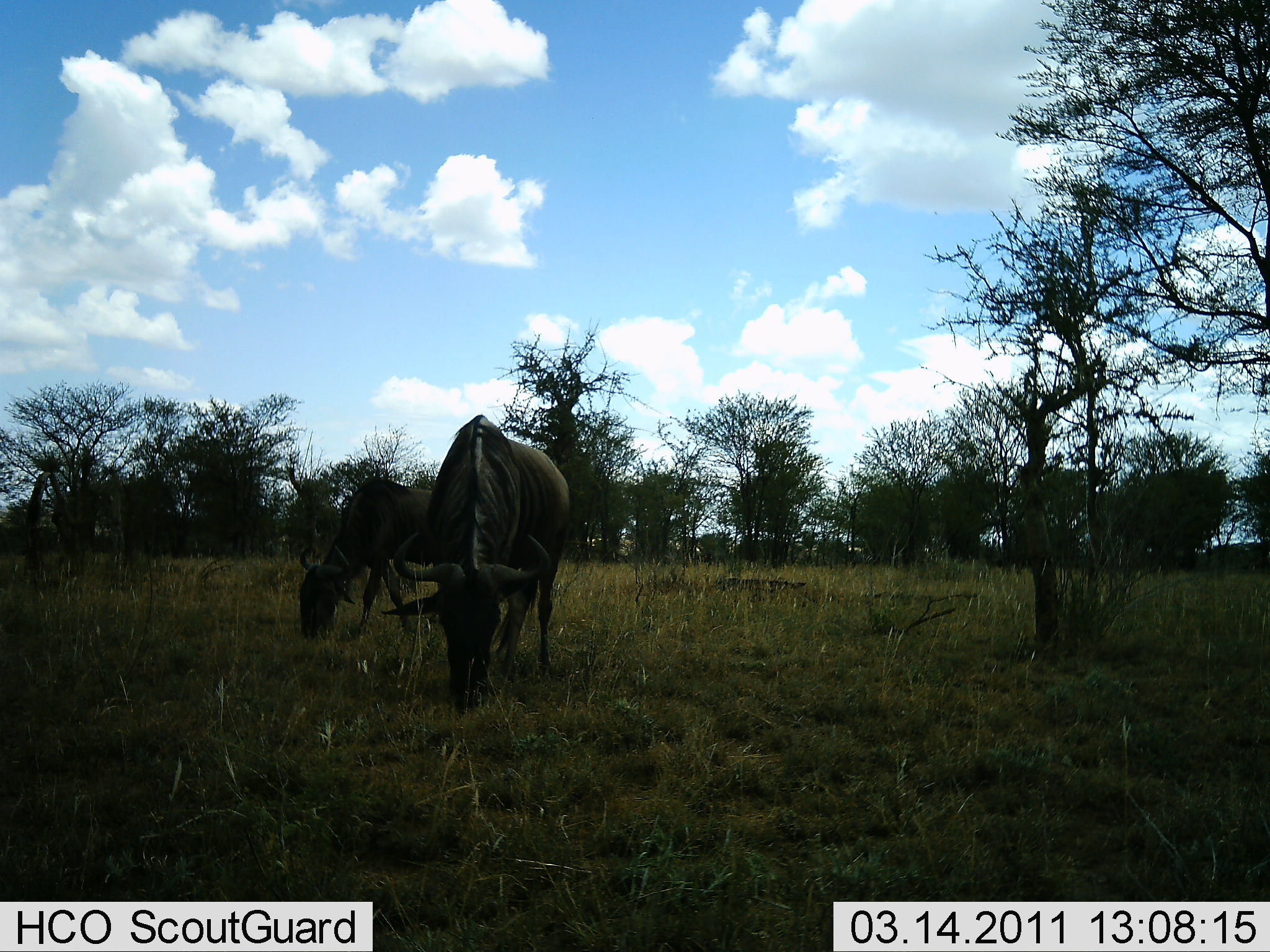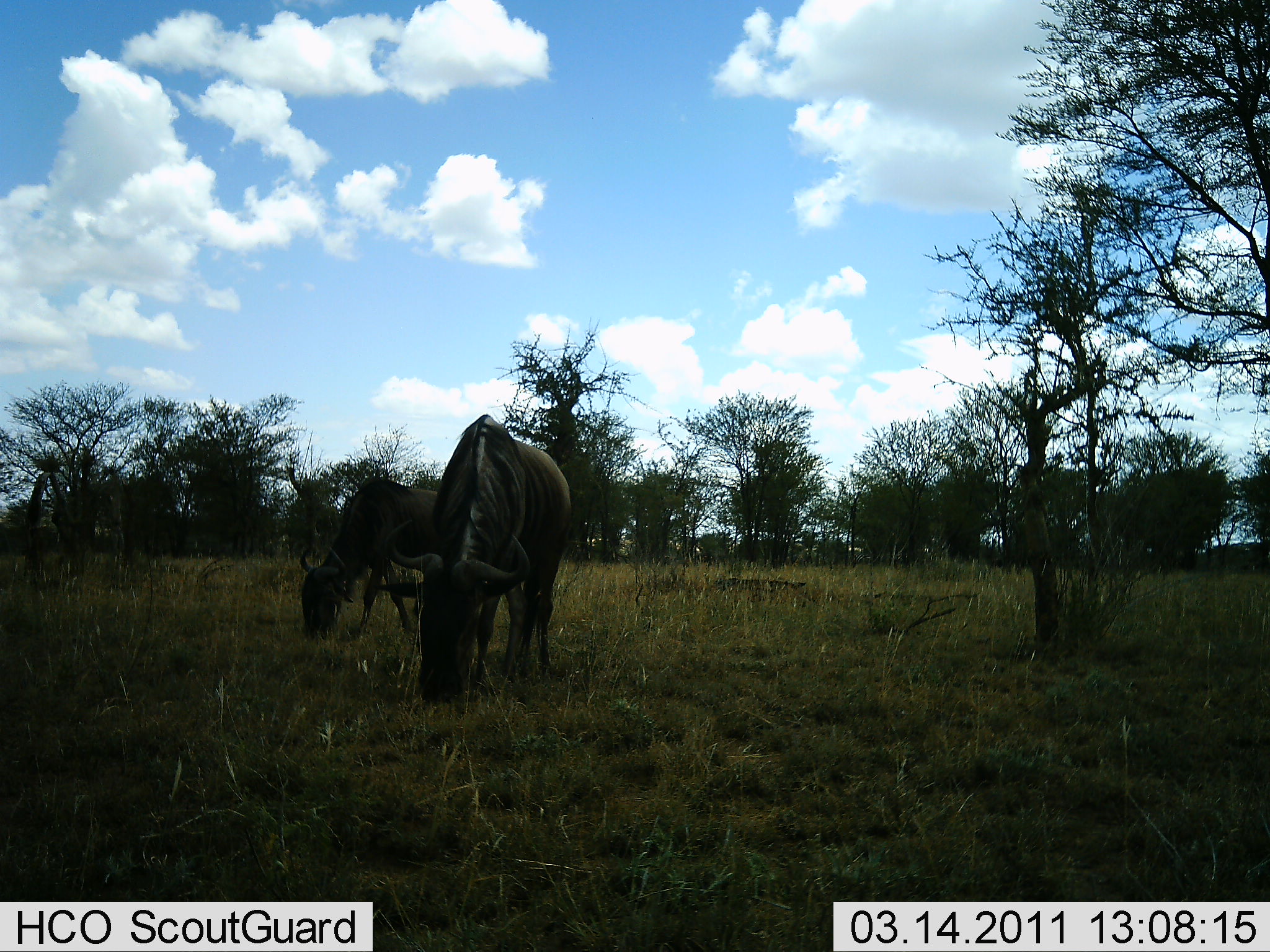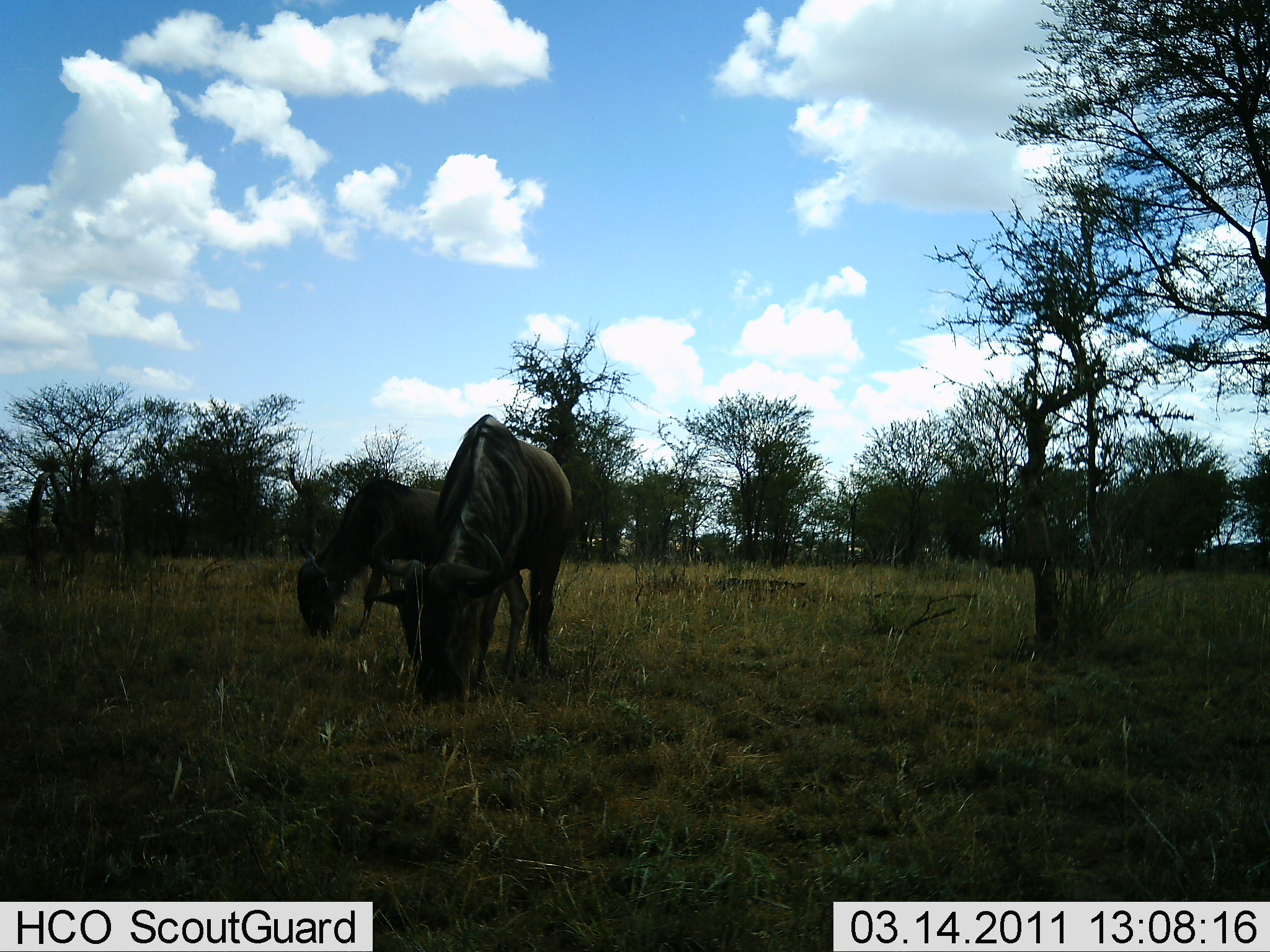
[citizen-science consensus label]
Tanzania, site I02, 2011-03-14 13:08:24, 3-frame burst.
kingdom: Animalia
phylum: Chordata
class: Mammalia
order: Artiodactyla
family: Bovidae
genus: Connochaetes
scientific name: Connochaetes taurinus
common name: blue wildebeest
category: wildebeest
Wildebeest (blue wildebeest) (Connochaetes taurinus), count 2. Behavior (volunteer vote fractions): standing 29%, resting 0%, moving 0%, interacting 0%. Young present (vote fraction): 0%. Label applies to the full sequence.